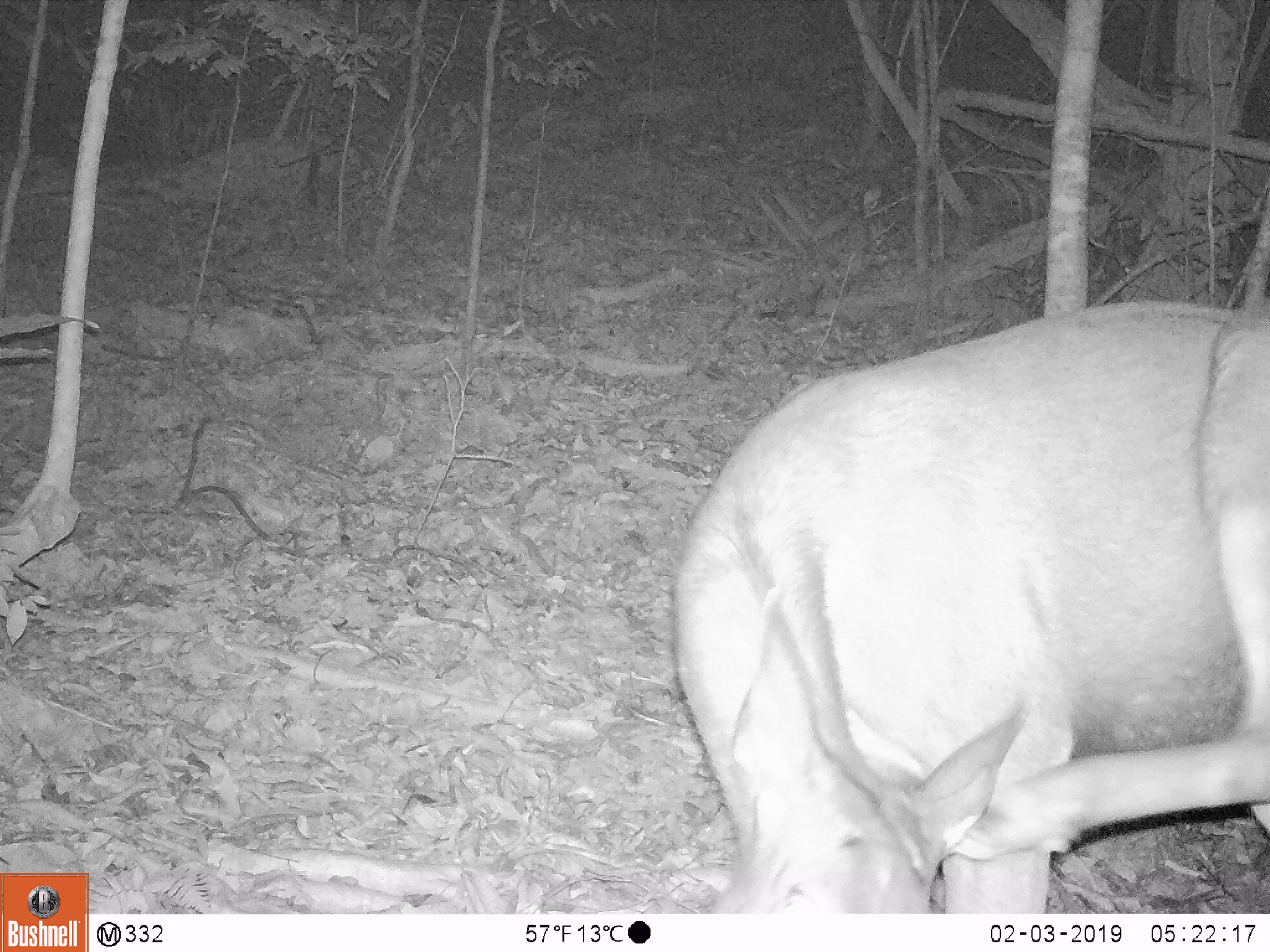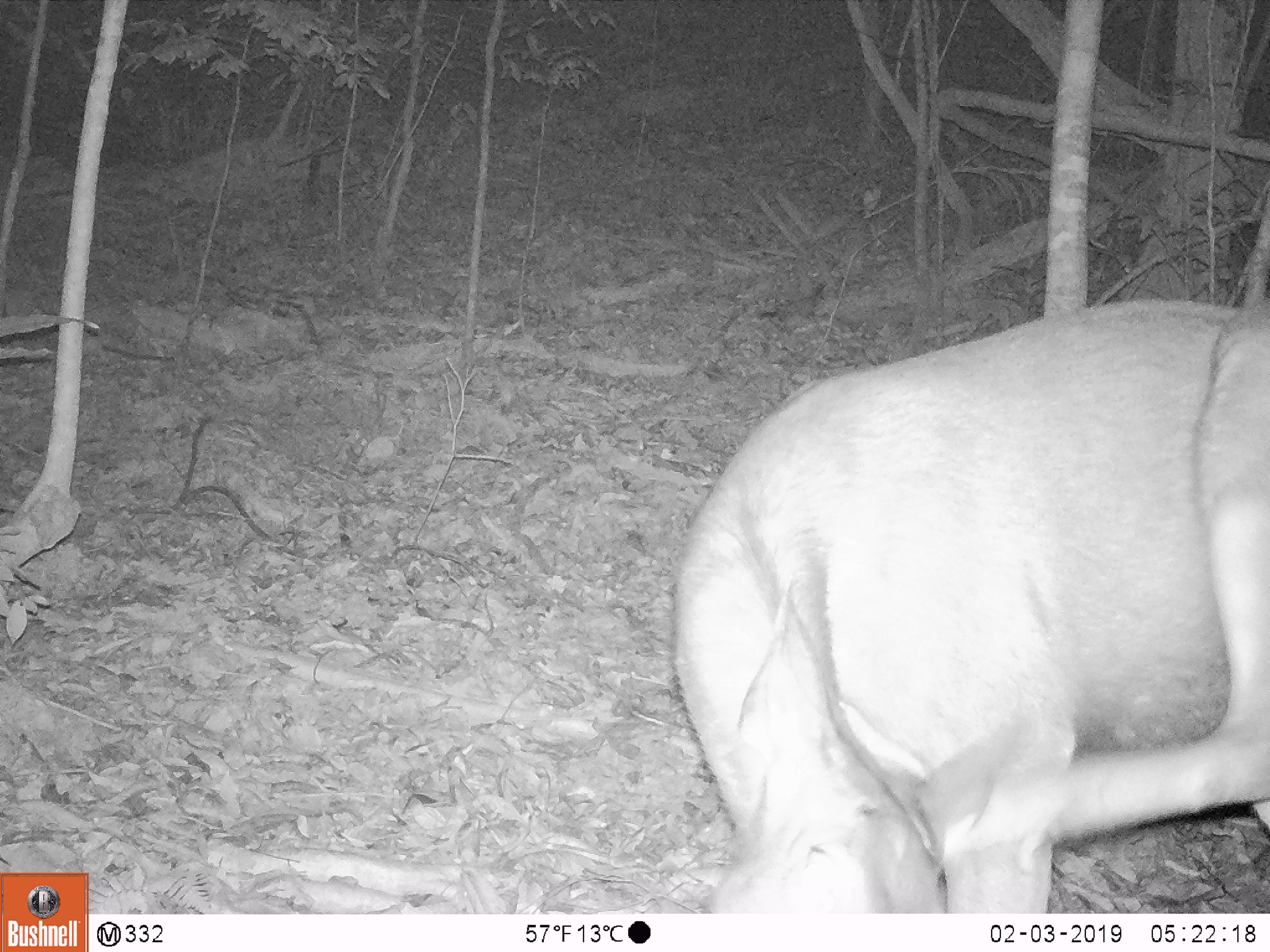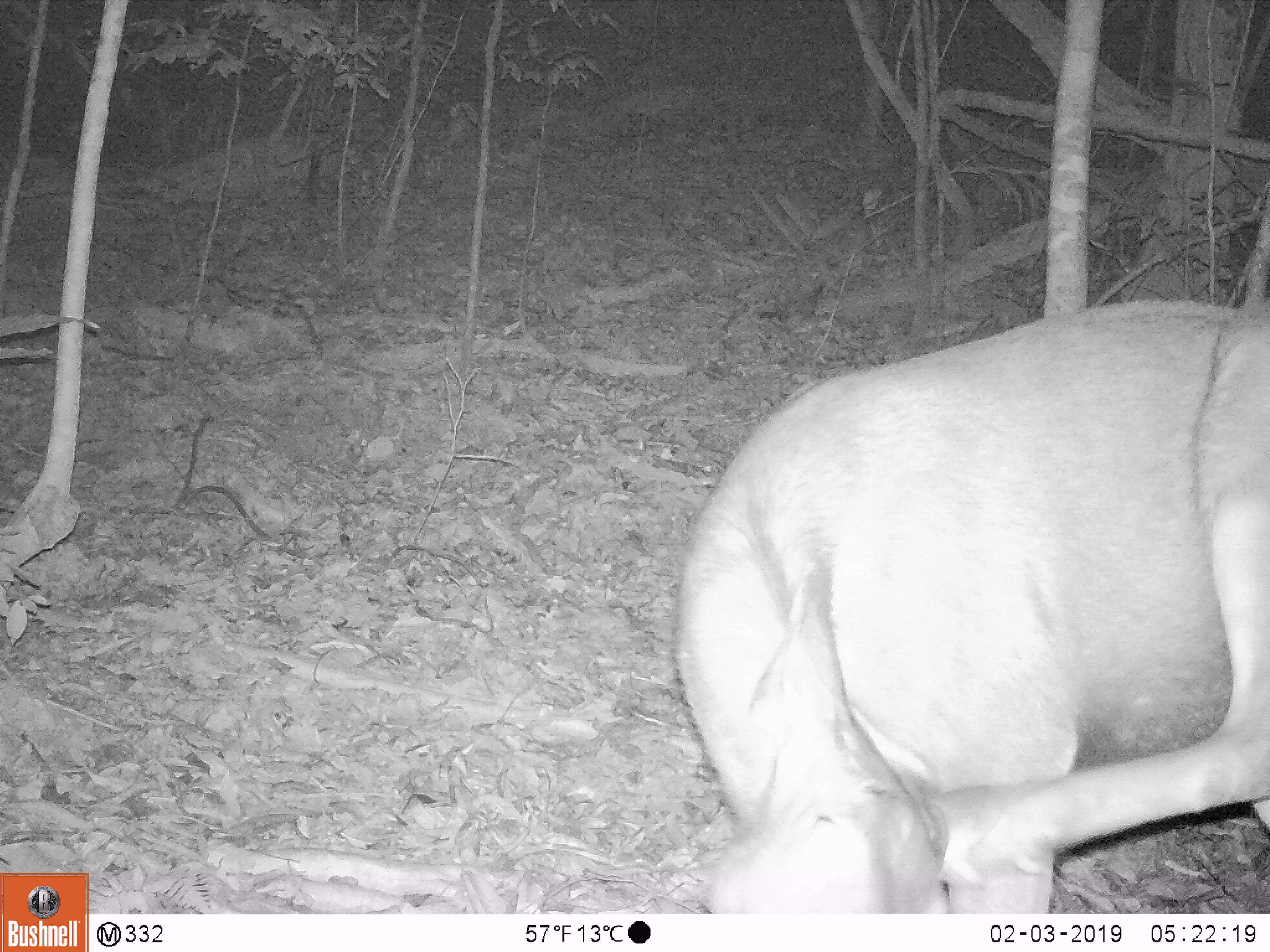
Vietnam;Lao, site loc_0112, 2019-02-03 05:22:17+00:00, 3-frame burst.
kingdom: Animalia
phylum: Chordata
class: Mammalia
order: Artiodactyla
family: Cervidae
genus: Rusa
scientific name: Rusa unicolor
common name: sambar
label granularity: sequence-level